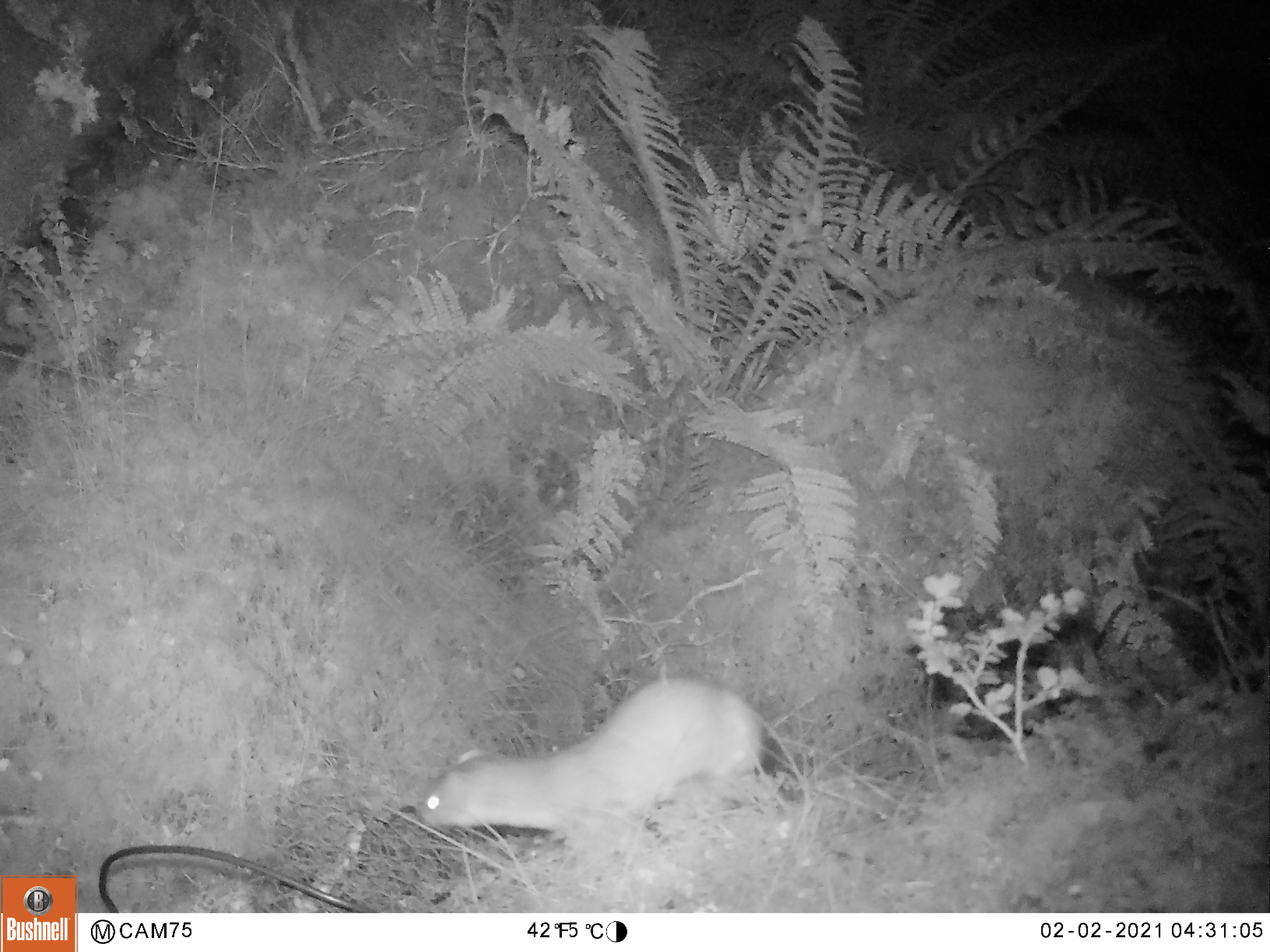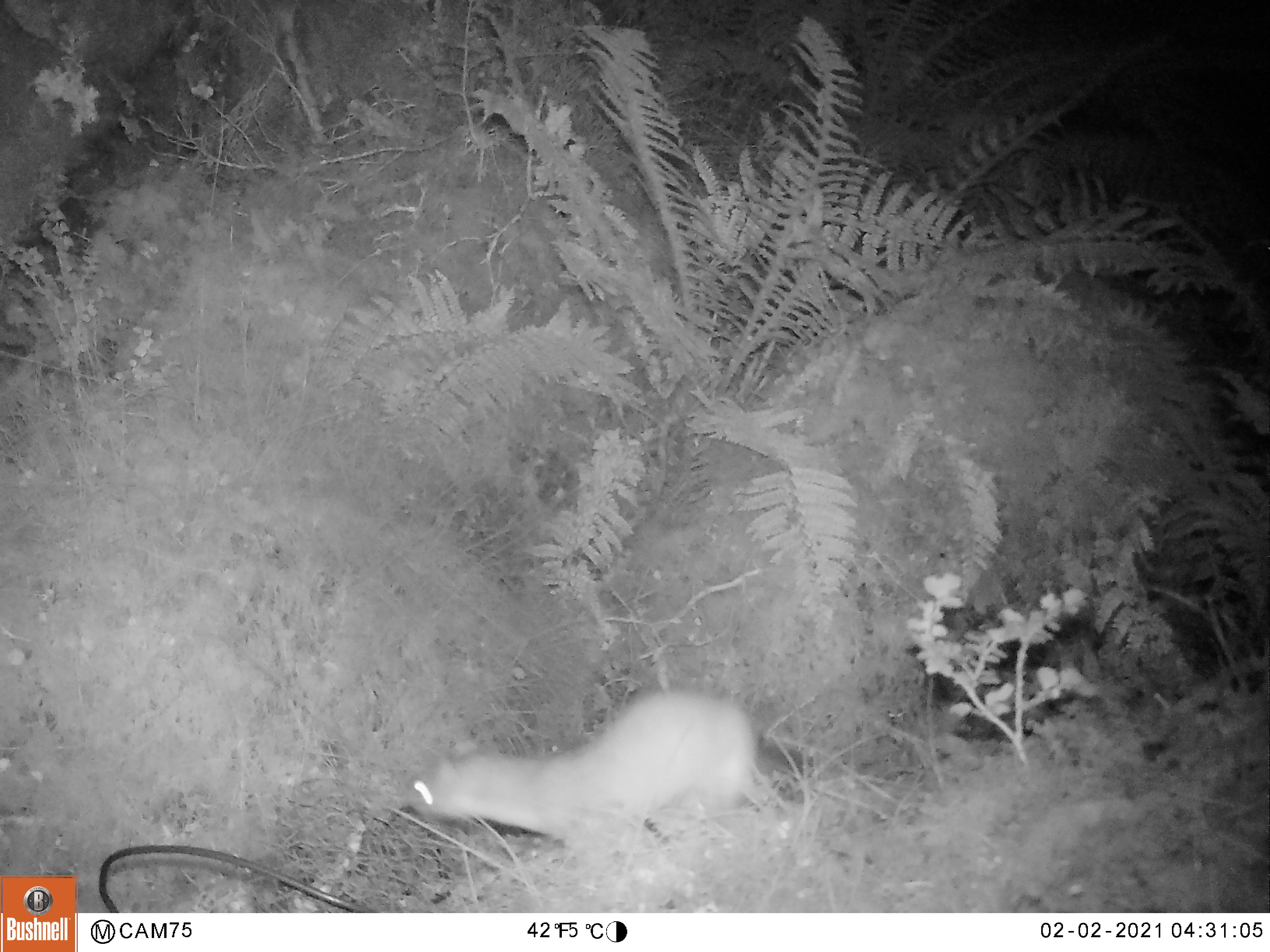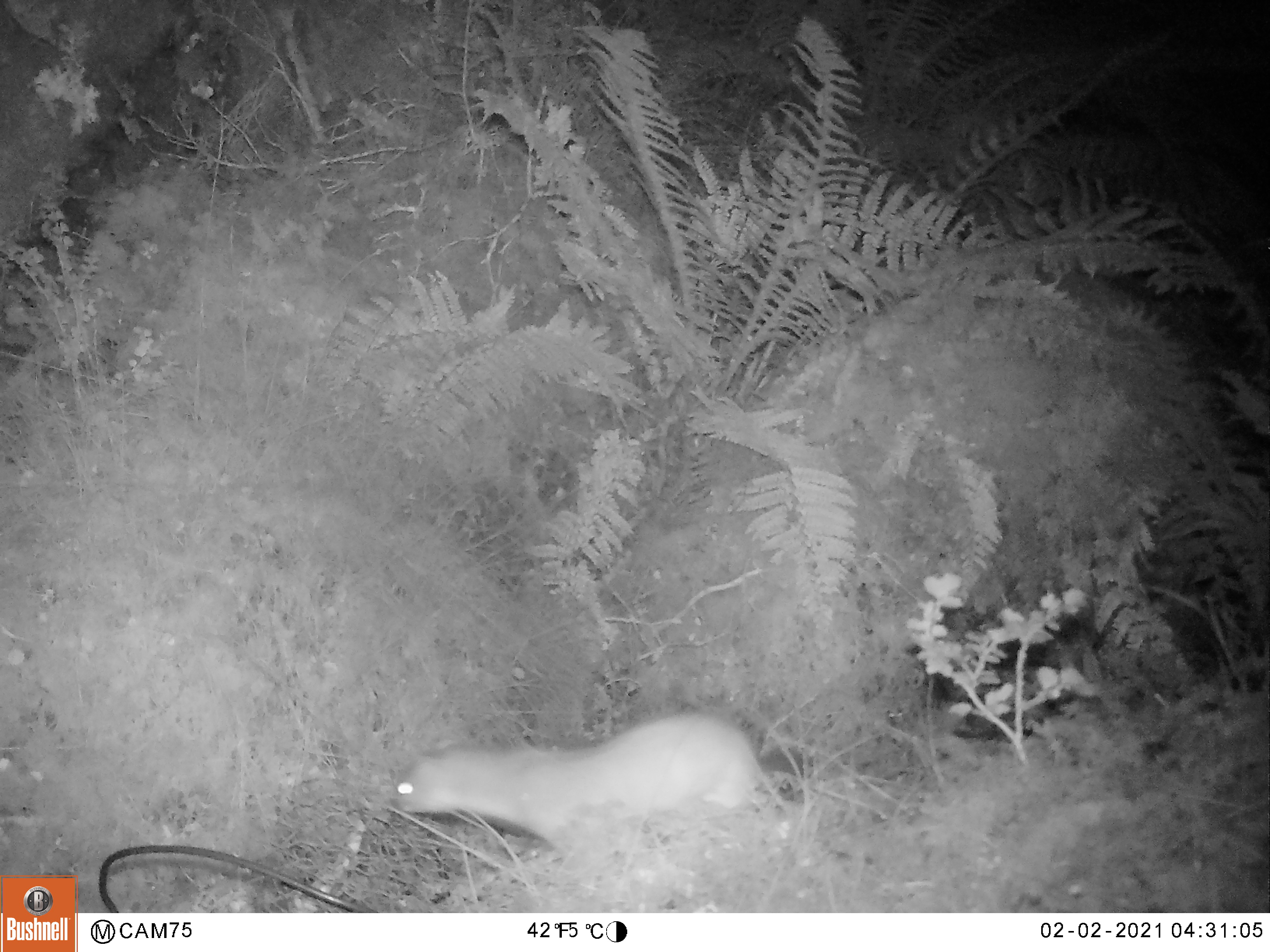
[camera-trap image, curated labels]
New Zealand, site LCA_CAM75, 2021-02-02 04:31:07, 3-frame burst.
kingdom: Animalia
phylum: Chordata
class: Mammalia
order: Carnivora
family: Mustelidae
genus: Mustela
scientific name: Mustela erminea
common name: stoat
Stoat (Mustela erminea).